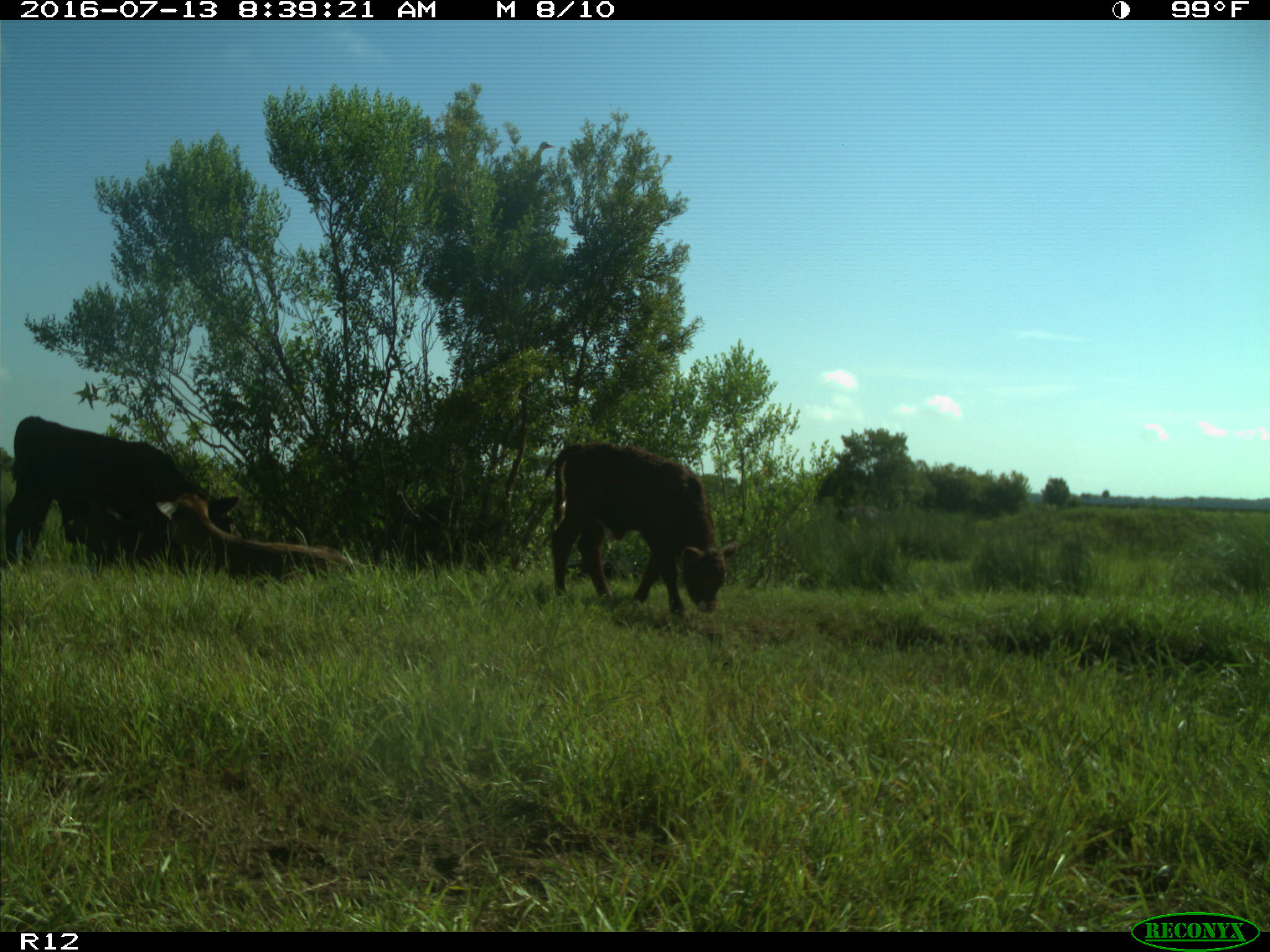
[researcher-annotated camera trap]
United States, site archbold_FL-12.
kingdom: Animalia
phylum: Chordata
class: Mammalia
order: Artiodactyla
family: Bovidae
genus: Bos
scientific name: Bos taurus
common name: domestic cow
Bos taurus (domestic cow).